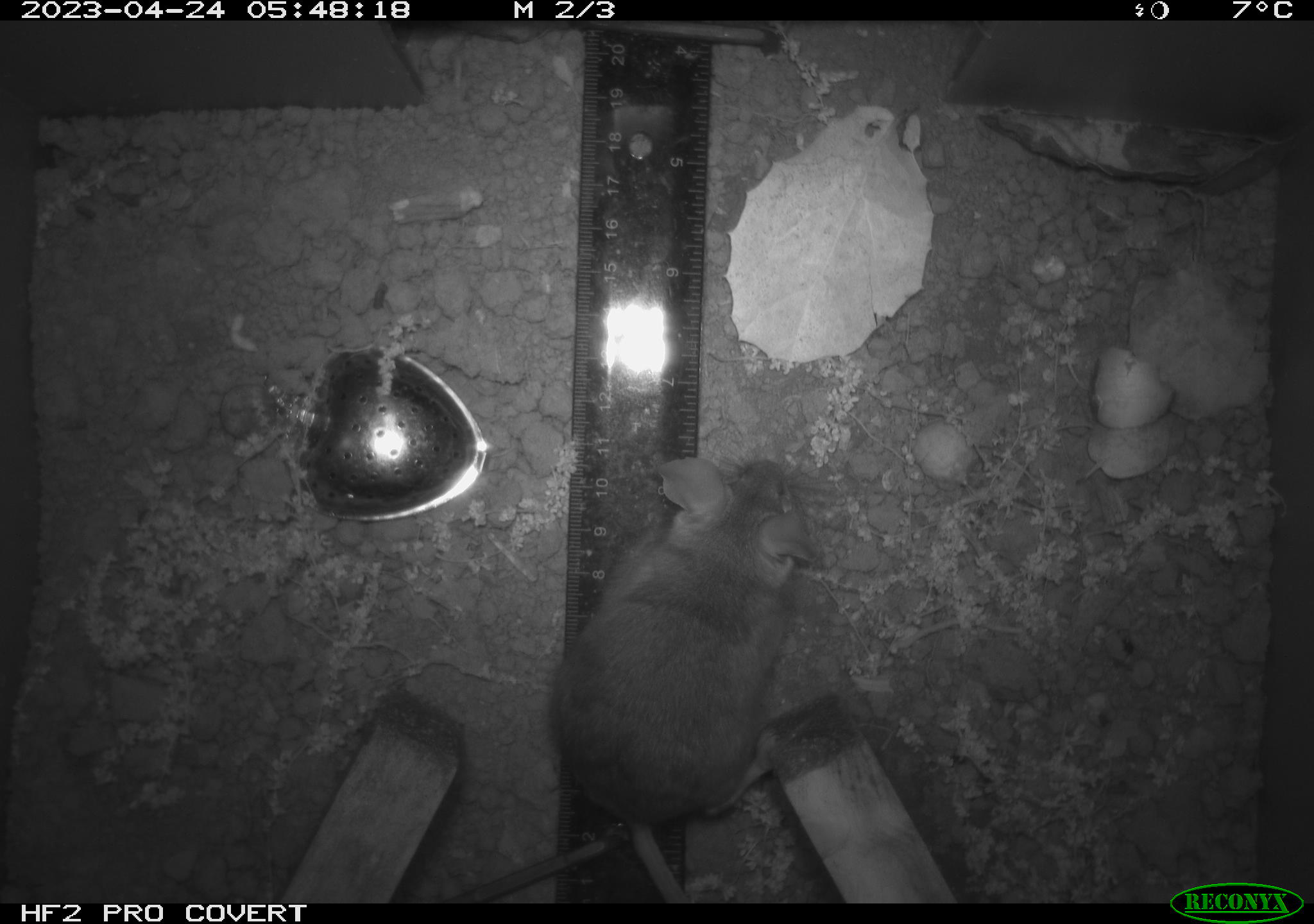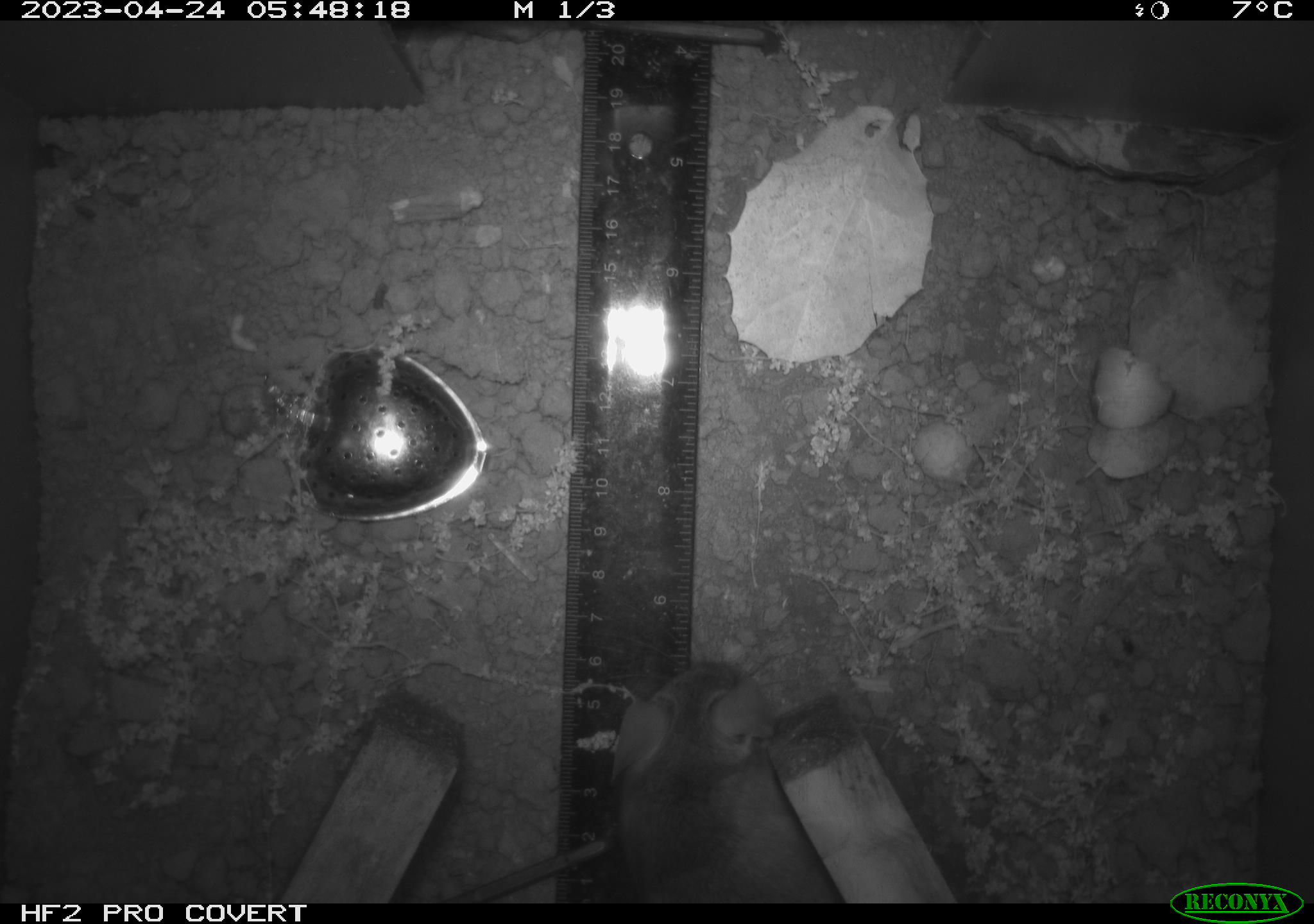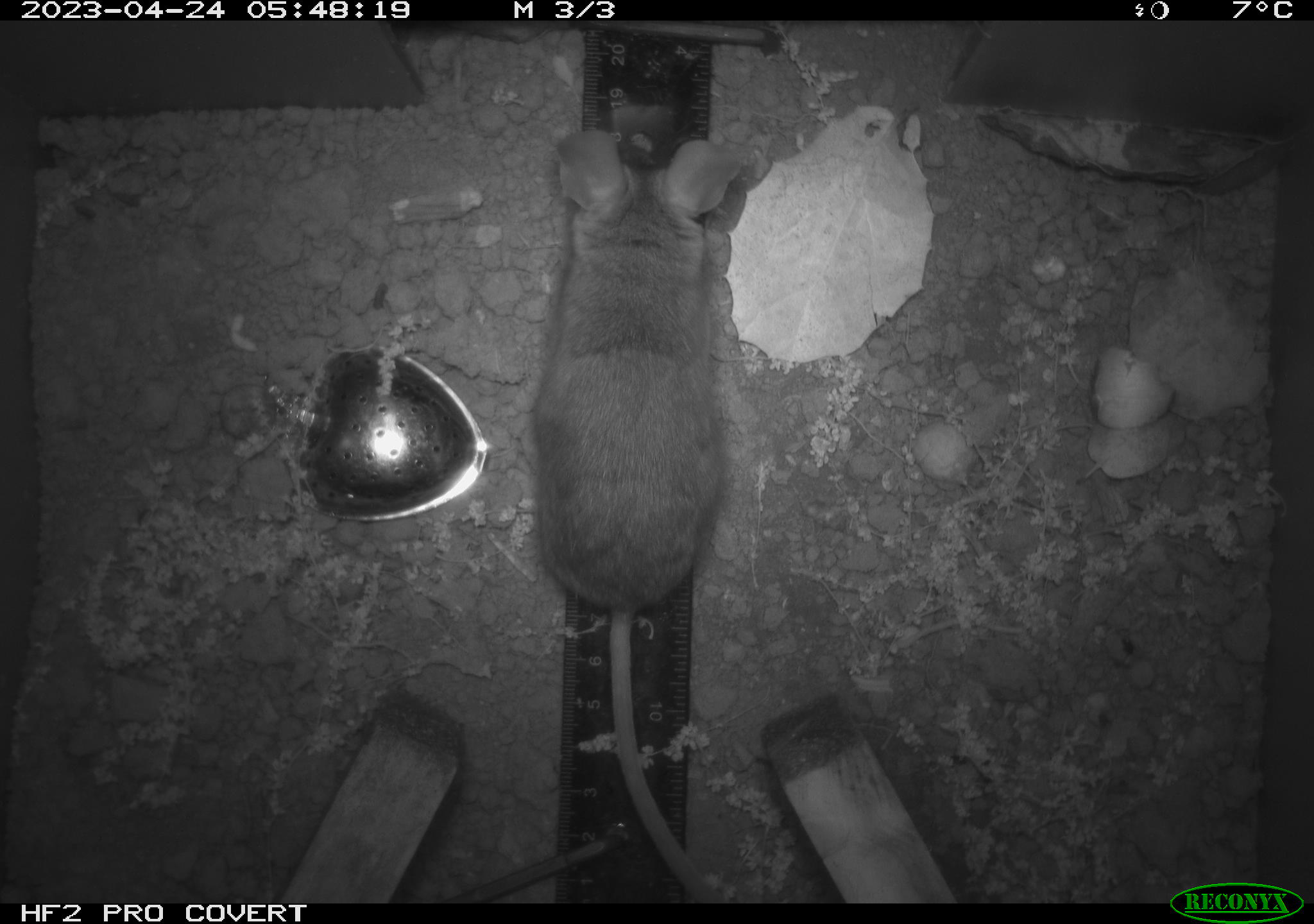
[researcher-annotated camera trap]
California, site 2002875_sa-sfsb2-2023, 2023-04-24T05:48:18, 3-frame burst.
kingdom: Animalia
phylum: Chordata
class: Mammalia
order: Rodentia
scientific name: Rodentia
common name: mouse species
Mouse species (Rodentia).